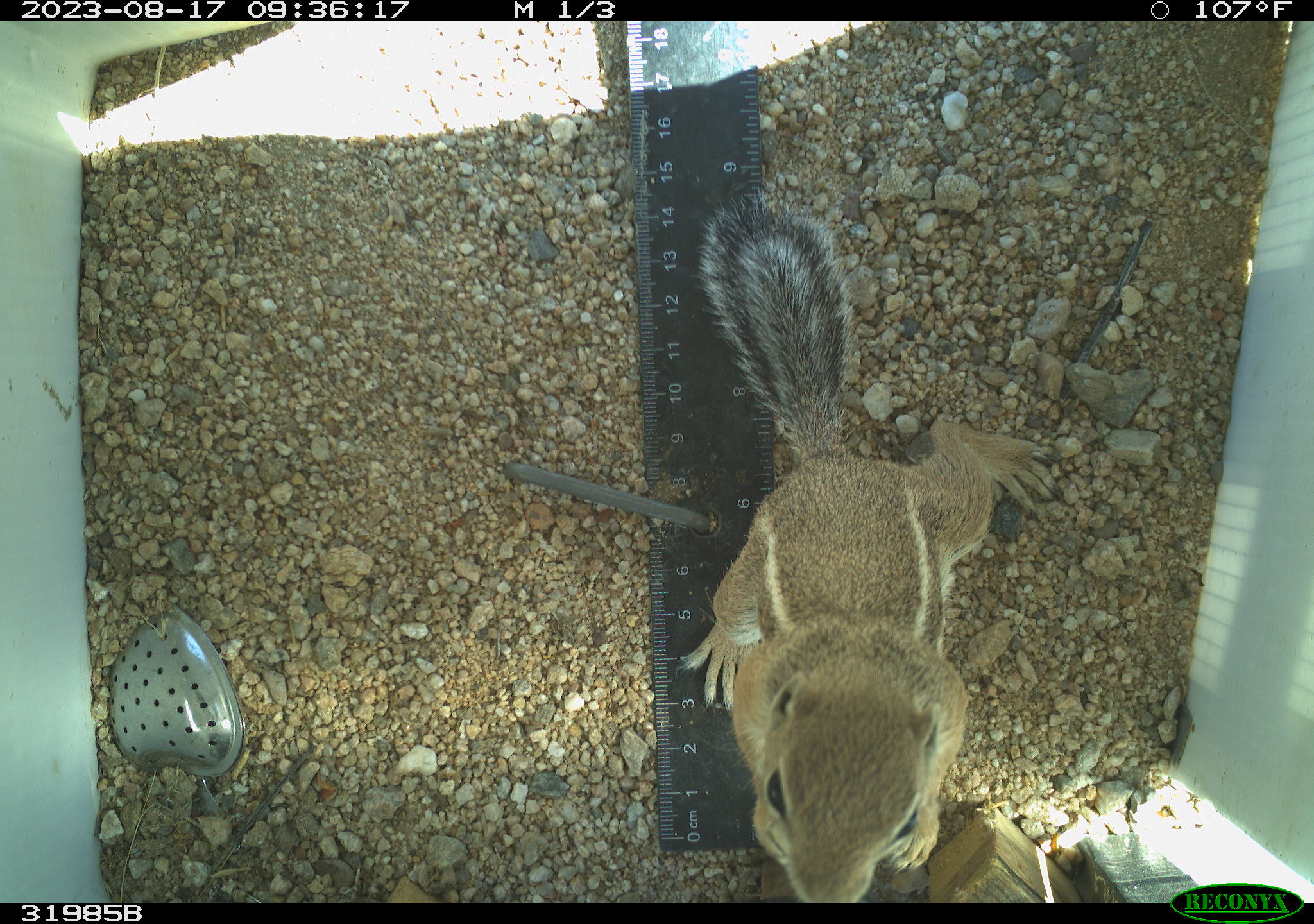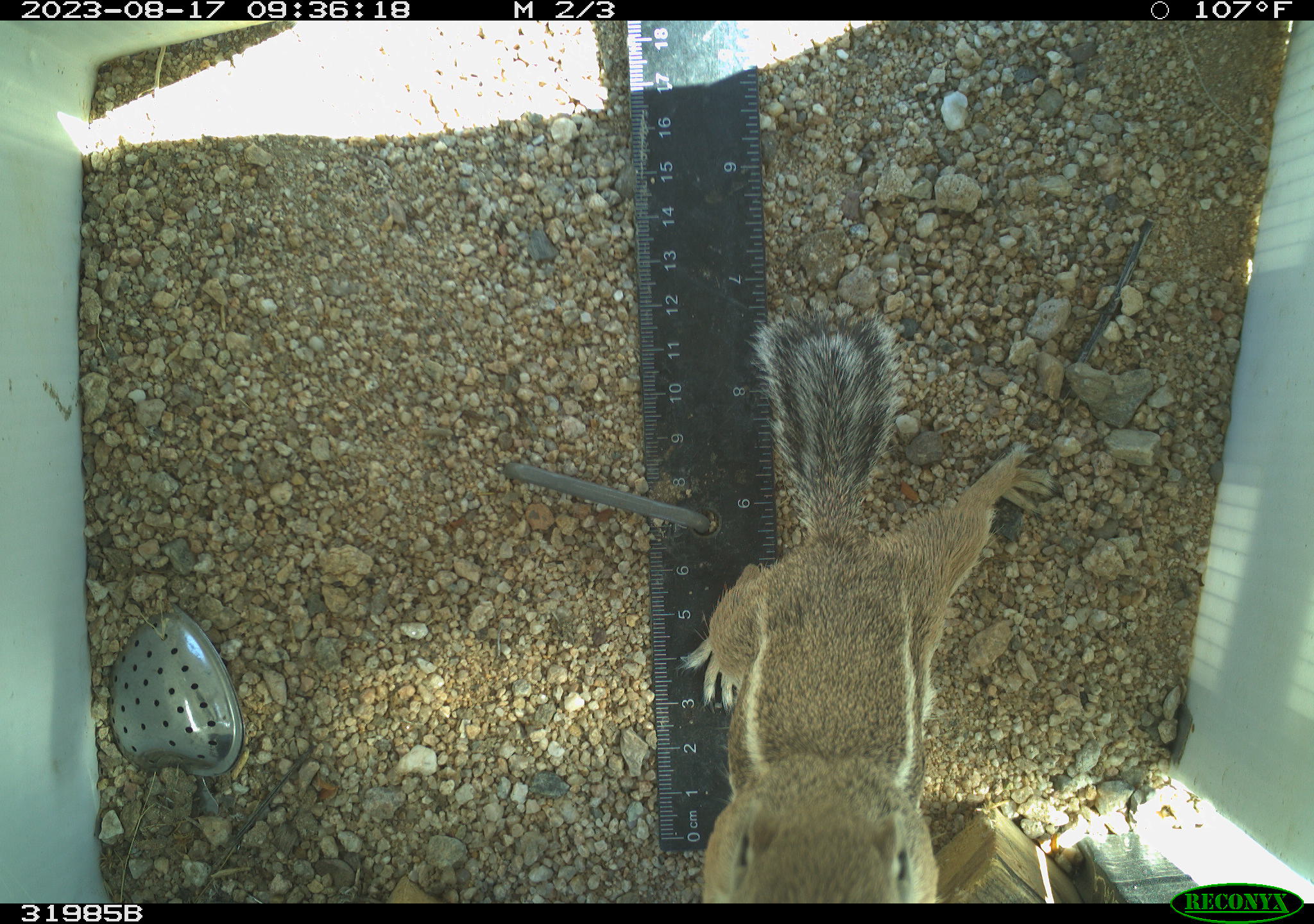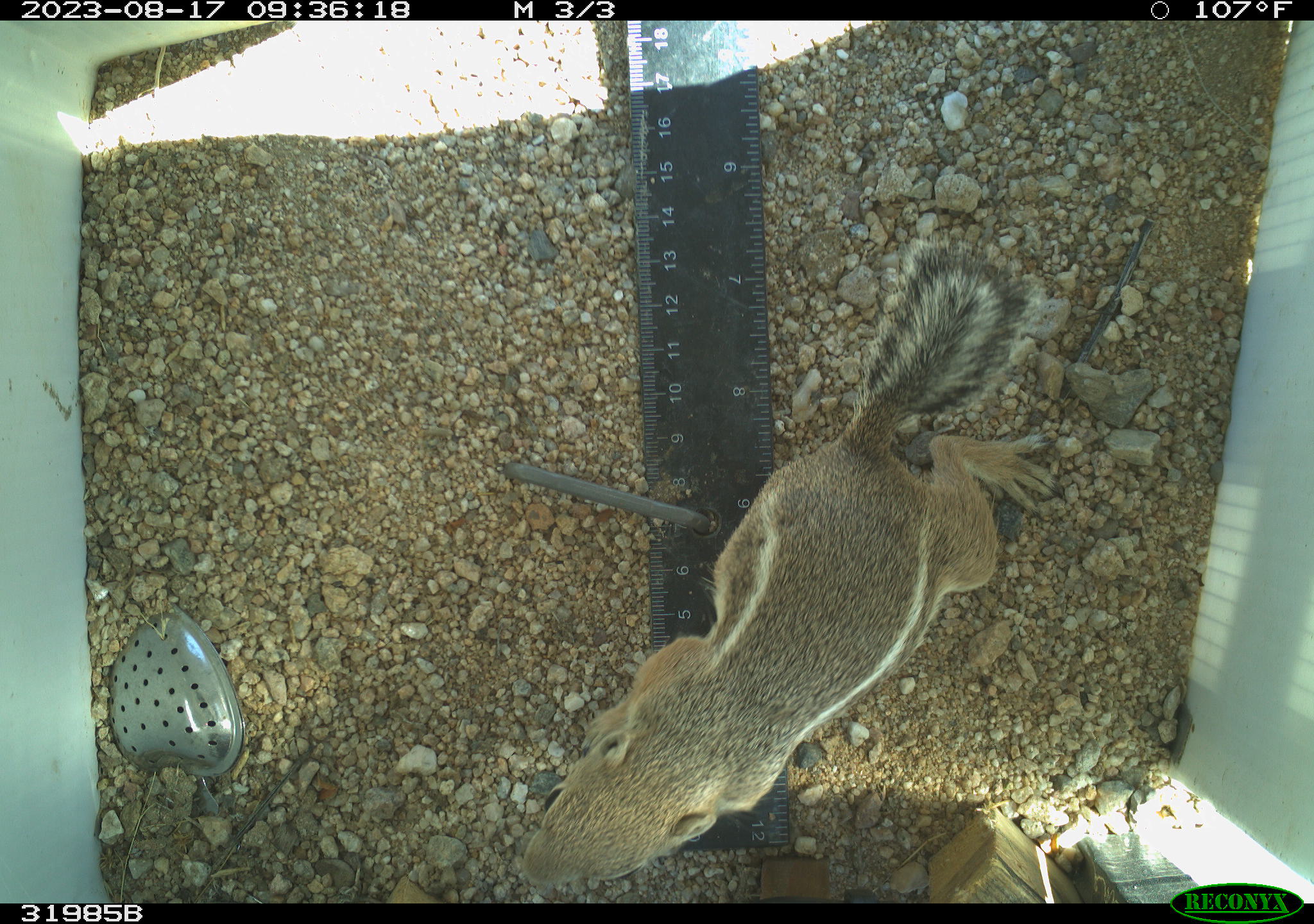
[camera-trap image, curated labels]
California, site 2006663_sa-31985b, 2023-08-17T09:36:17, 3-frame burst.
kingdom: Animalia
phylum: Chordata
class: Mammalia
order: Rodentia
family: Sciuridae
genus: Ammospermophilus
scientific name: Ammospermophilus leucurus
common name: white-tailed antelope squirrel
White-tailed antelope squirrel (Ammospermophilus leucurus).